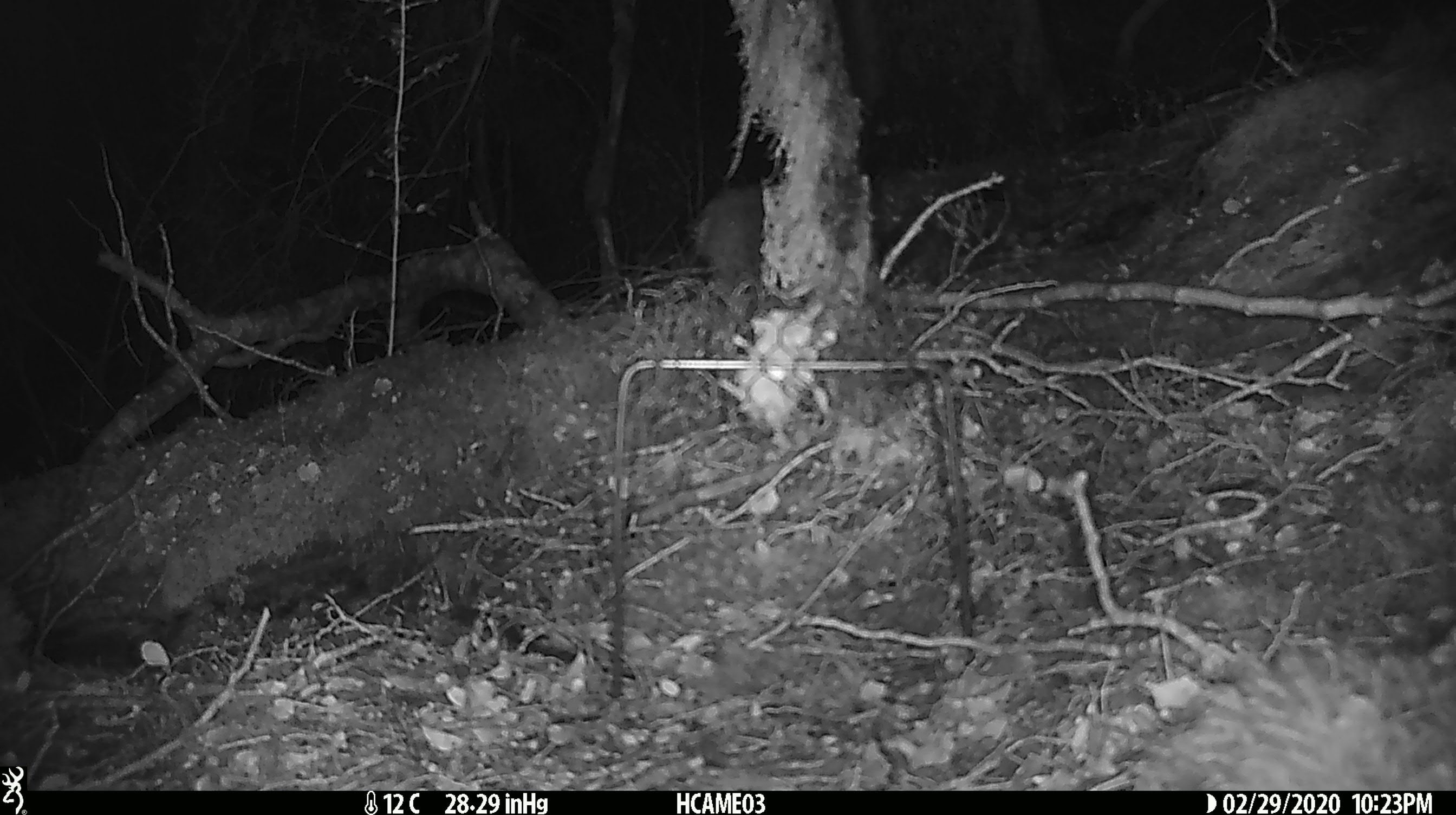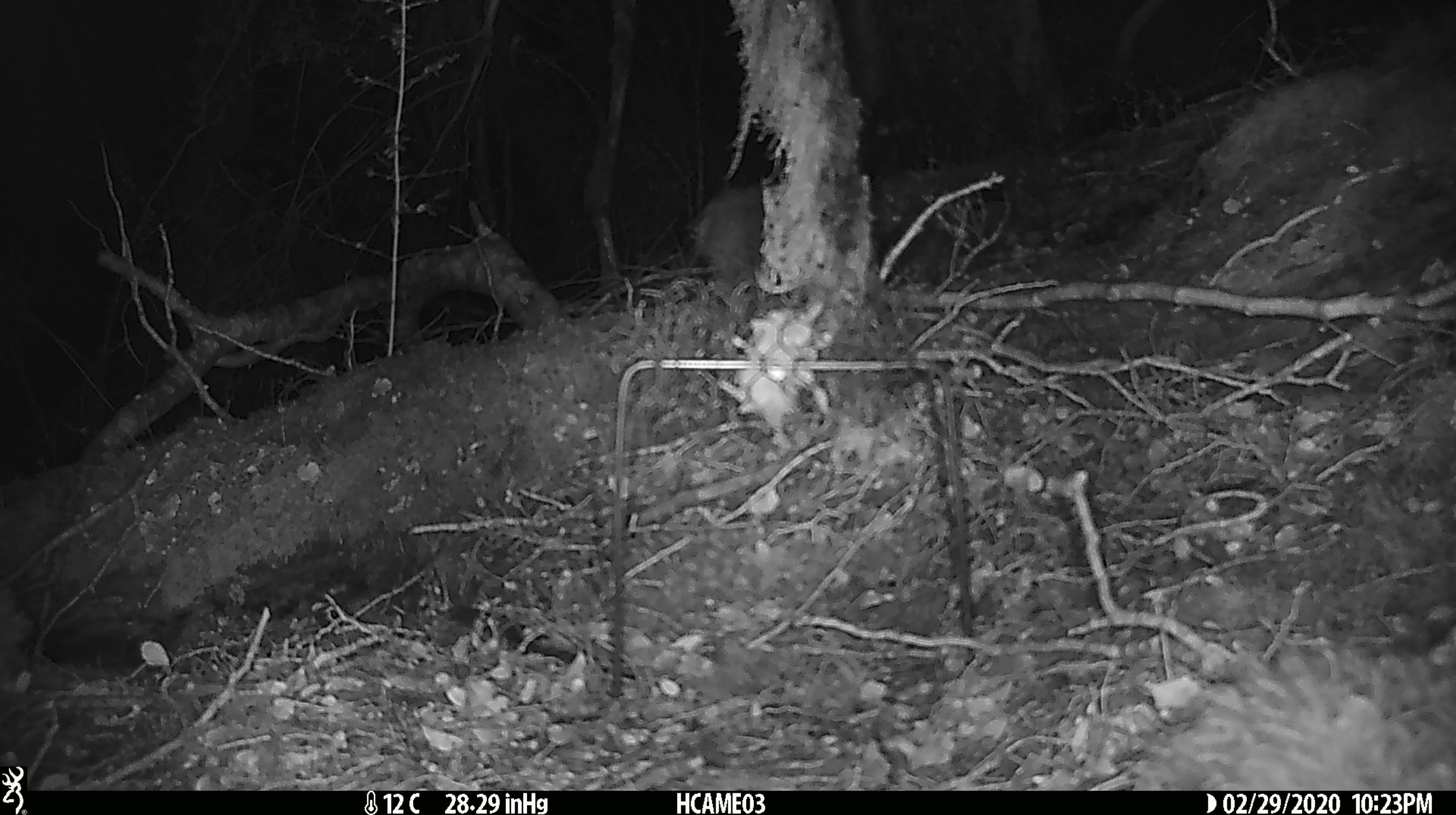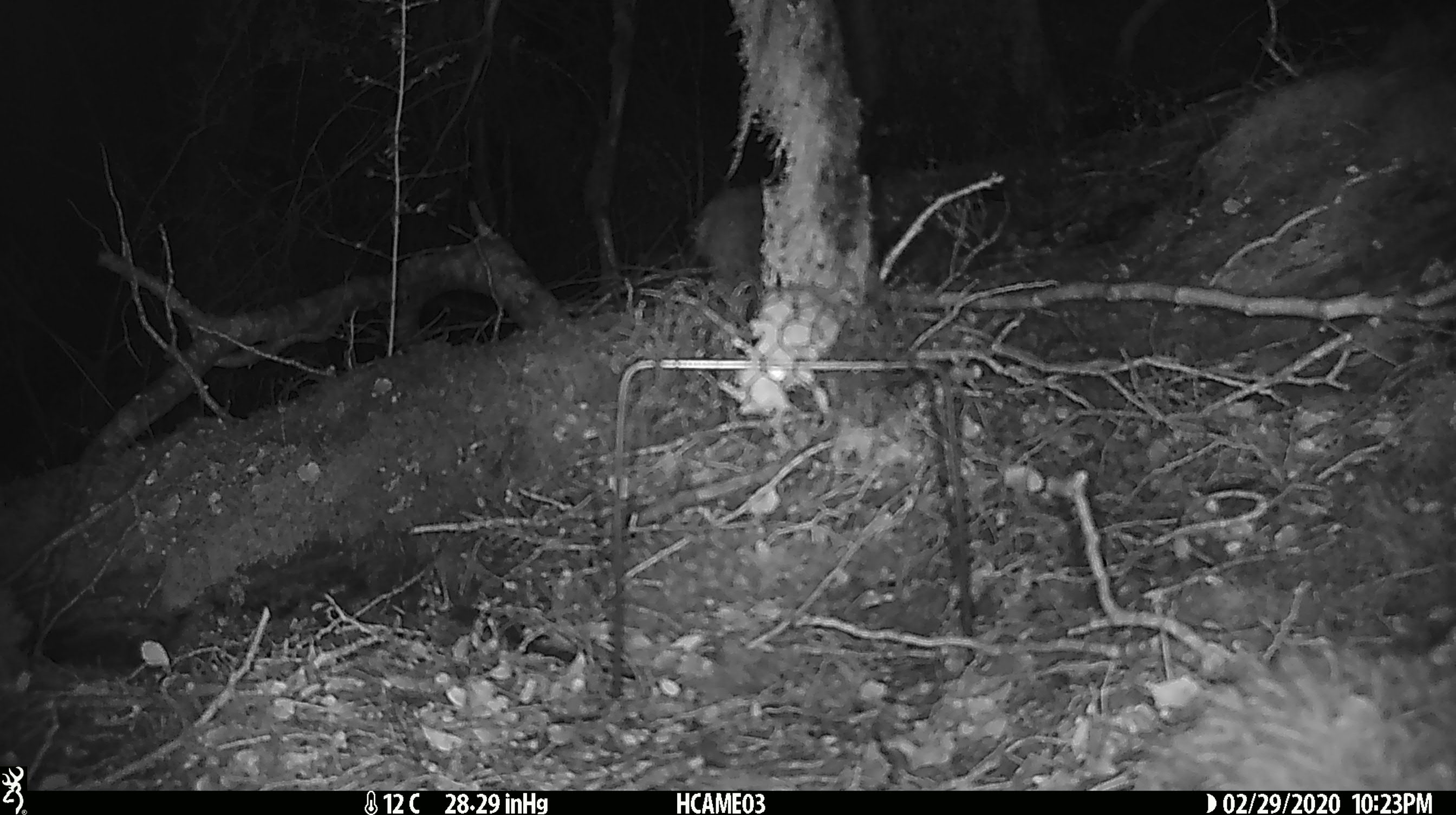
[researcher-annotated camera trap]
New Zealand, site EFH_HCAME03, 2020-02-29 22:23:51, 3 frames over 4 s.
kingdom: Animalia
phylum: Chordata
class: Mammalia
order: Rodentia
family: Muridae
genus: Mus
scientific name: Mus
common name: mouse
Mouse (Mus).